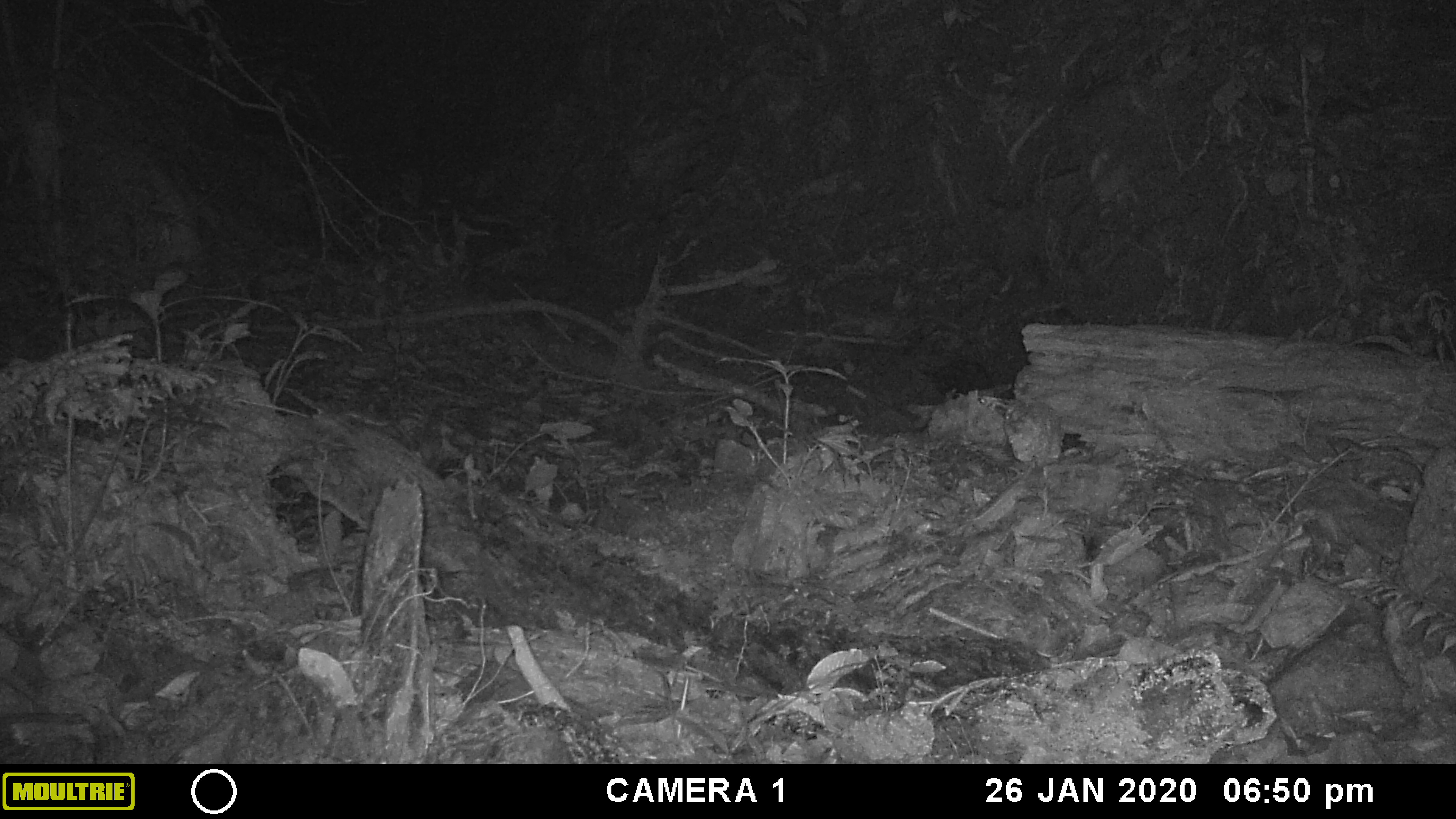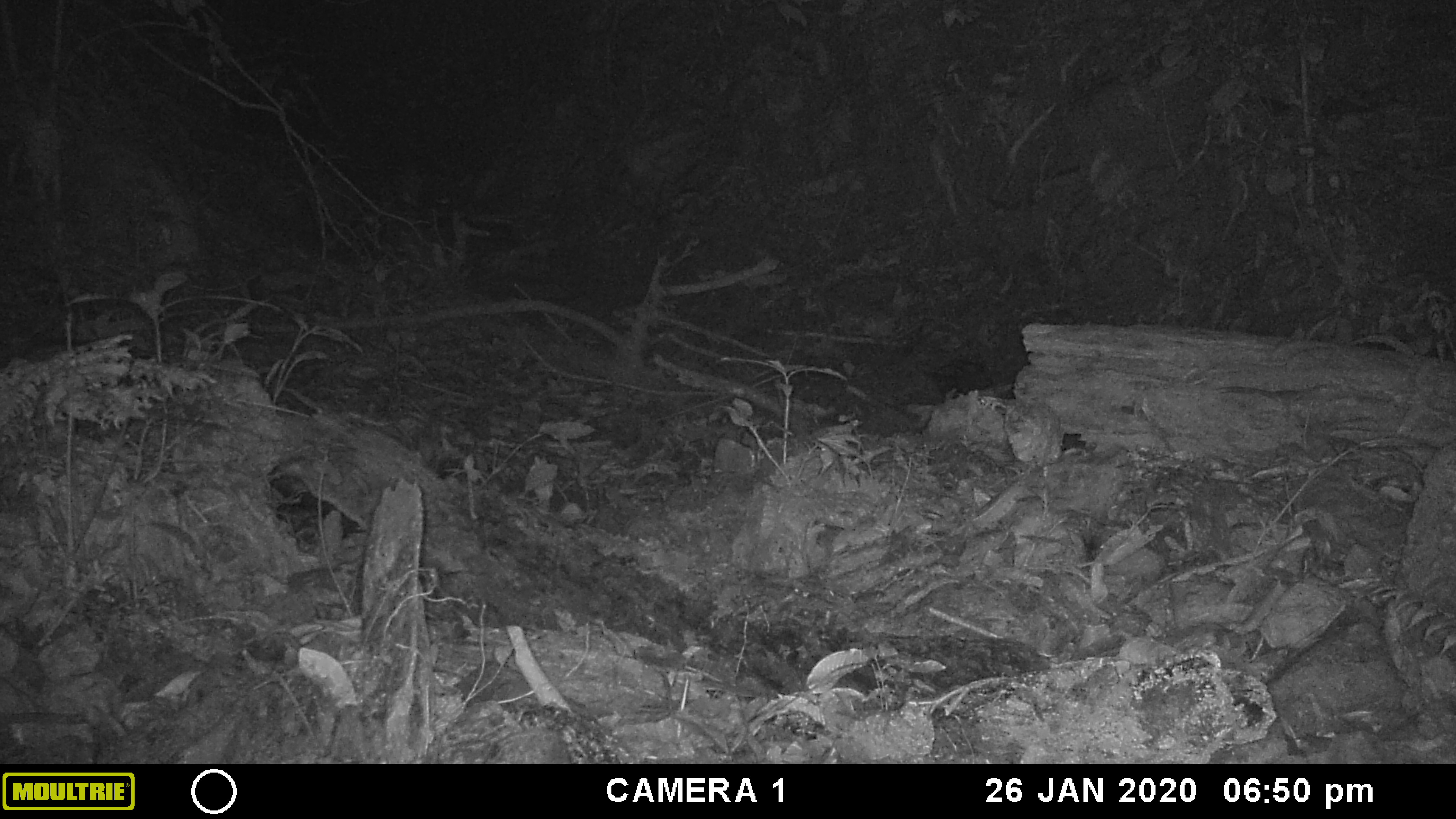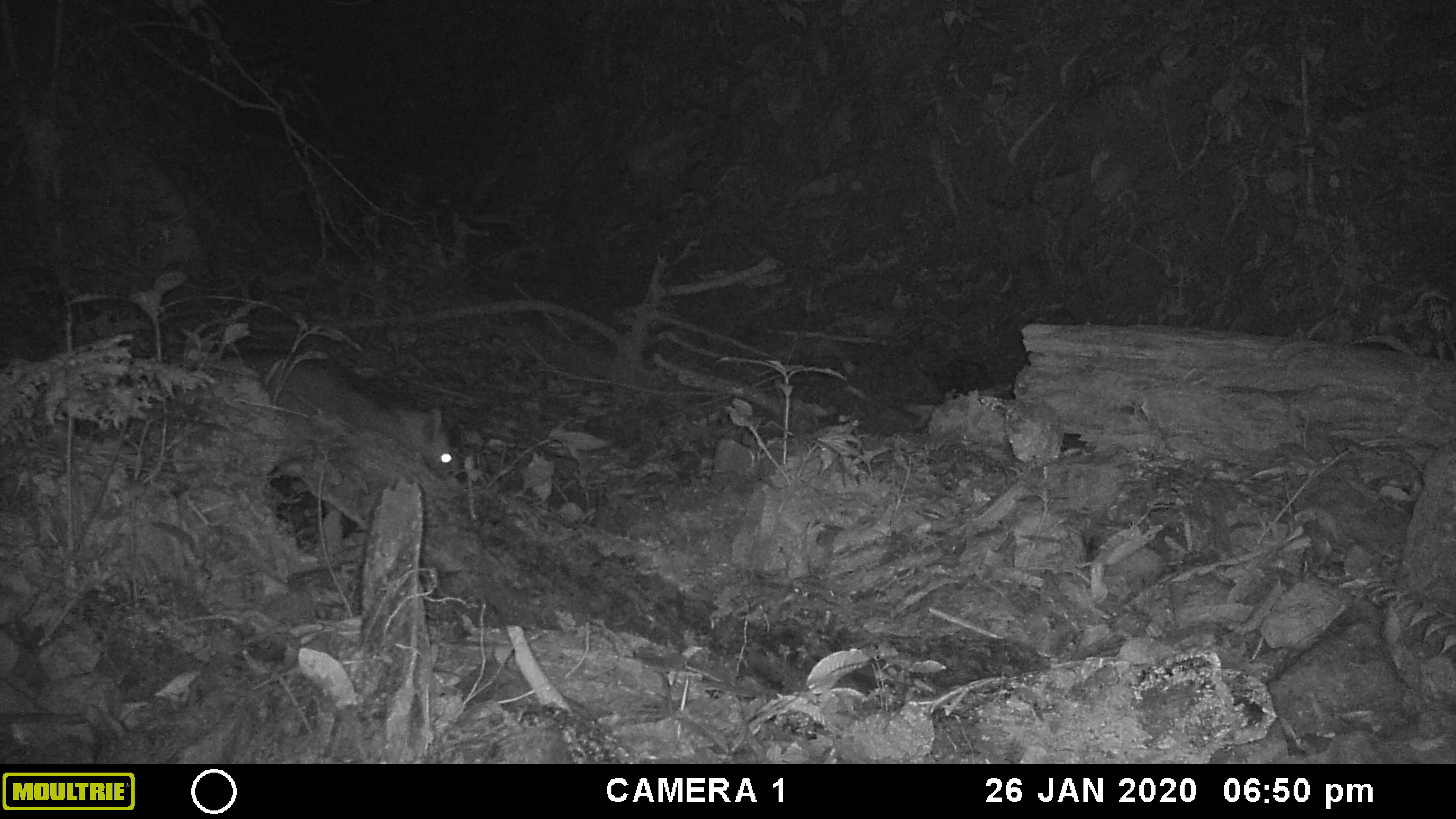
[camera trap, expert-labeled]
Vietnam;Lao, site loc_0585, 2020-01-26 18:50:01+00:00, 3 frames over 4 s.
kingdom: Animalia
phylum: Chordata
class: Mammalia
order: Artiodactyla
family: Suidae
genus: Sus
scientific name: Sus scrofa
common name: eurasian wild pig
Eurasian wild pig (Sus scrofa). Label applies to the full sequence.